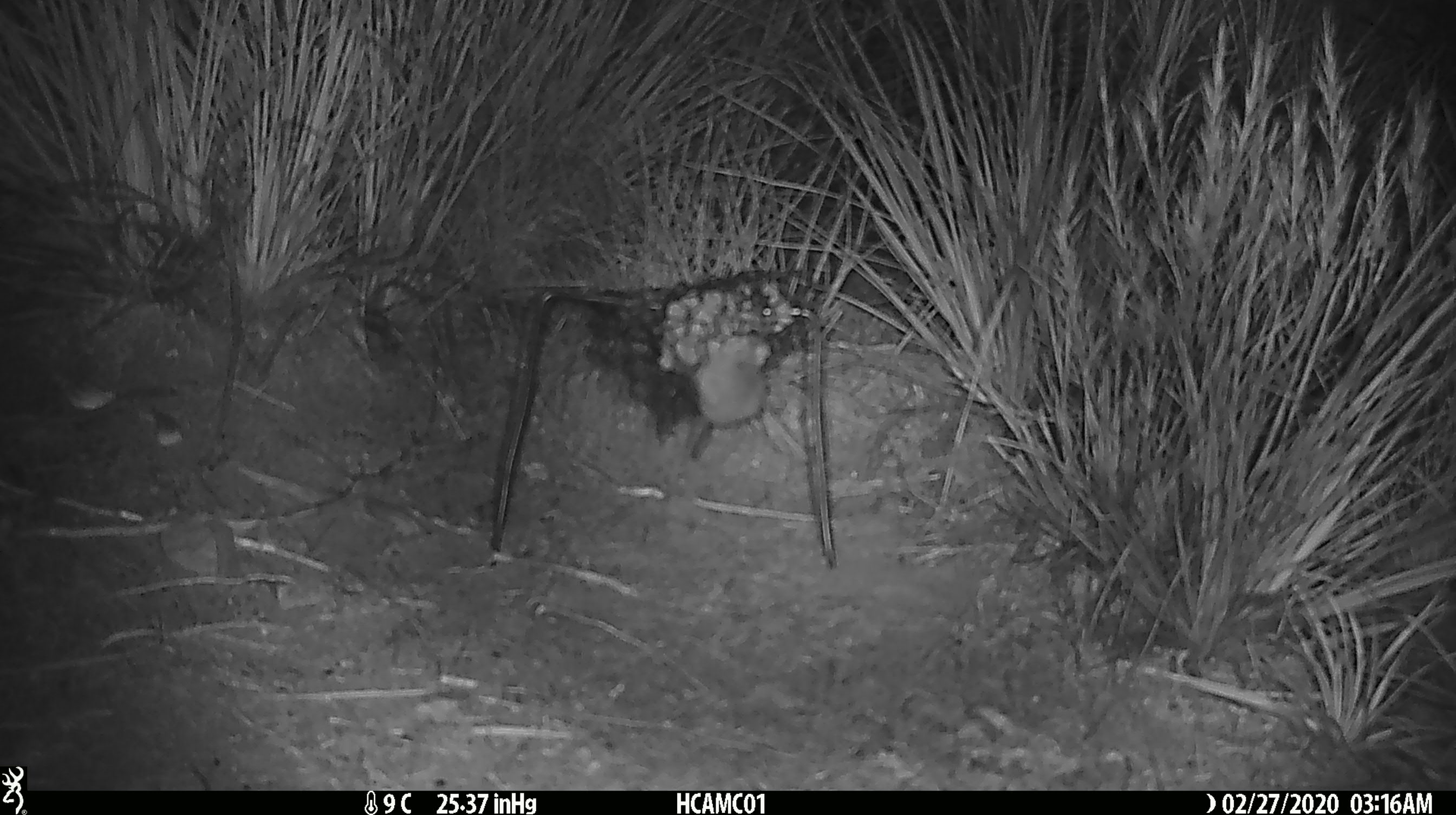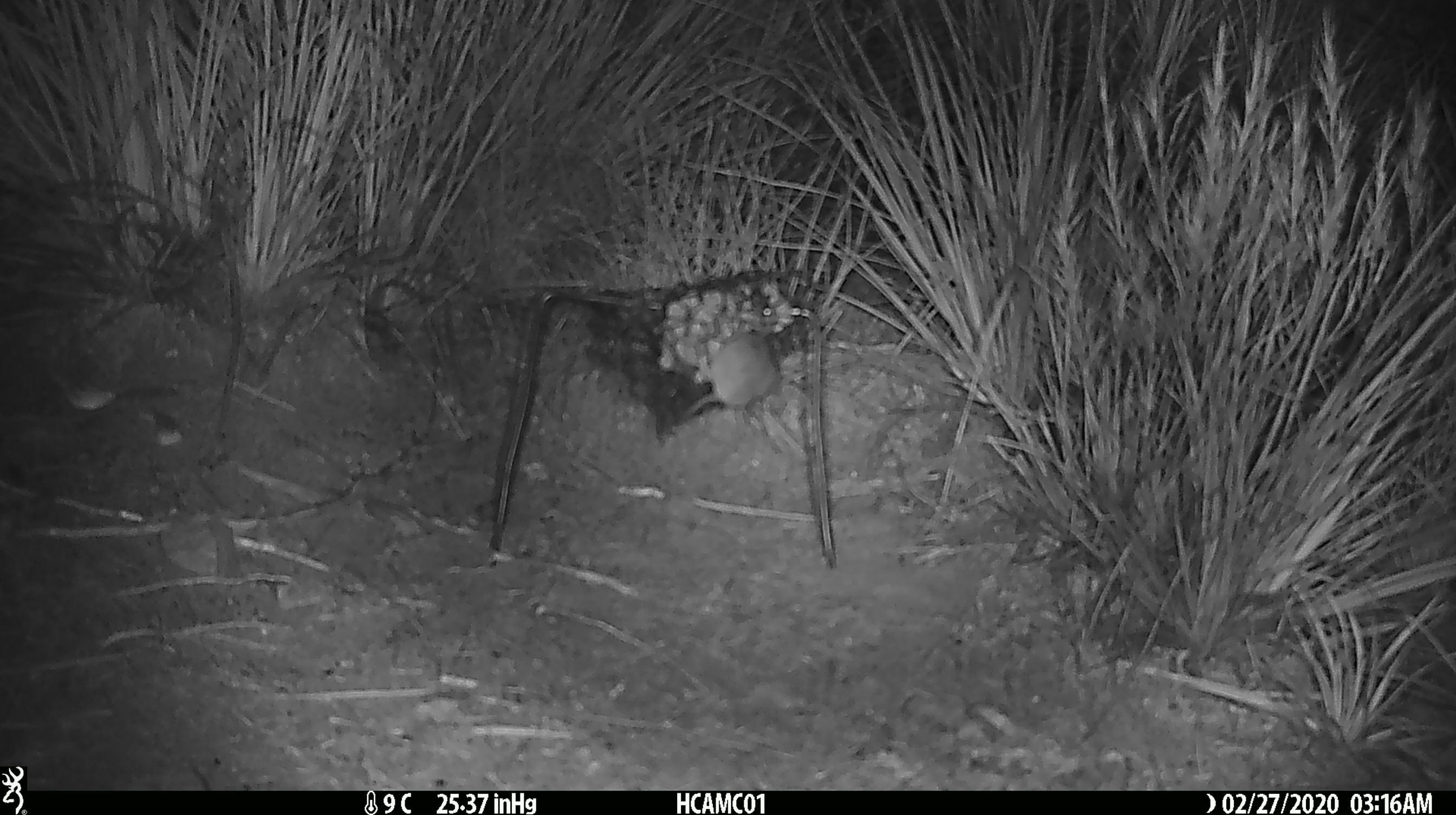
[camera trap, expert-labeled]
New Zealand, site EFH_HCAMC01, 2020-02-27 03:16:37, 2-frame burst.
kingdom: Animalia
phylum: Chordata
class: Mammalia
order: Rodentia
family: Muridae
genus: Mus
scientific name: Mus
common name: mouse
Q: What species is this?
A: Mouse (Mus).